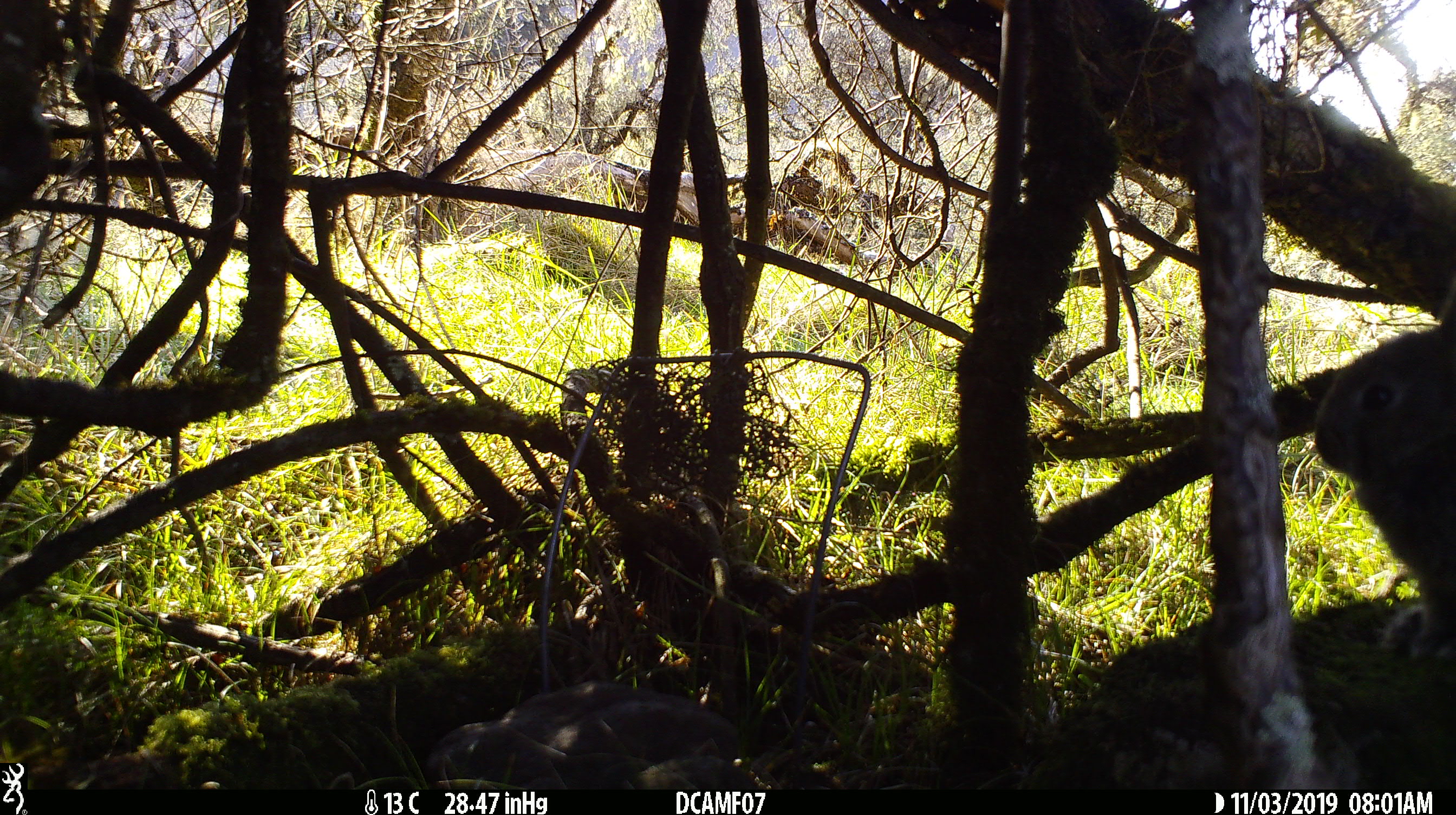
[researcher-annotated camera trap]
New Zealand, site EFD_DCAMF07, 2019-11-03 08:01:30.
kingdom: Animalia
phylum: Chordata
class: Mammalia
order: Lagomorpha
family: Leporidae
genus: Oryctolagus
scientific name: Oryctolagus cuniculus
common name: european rabbit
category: rabbit